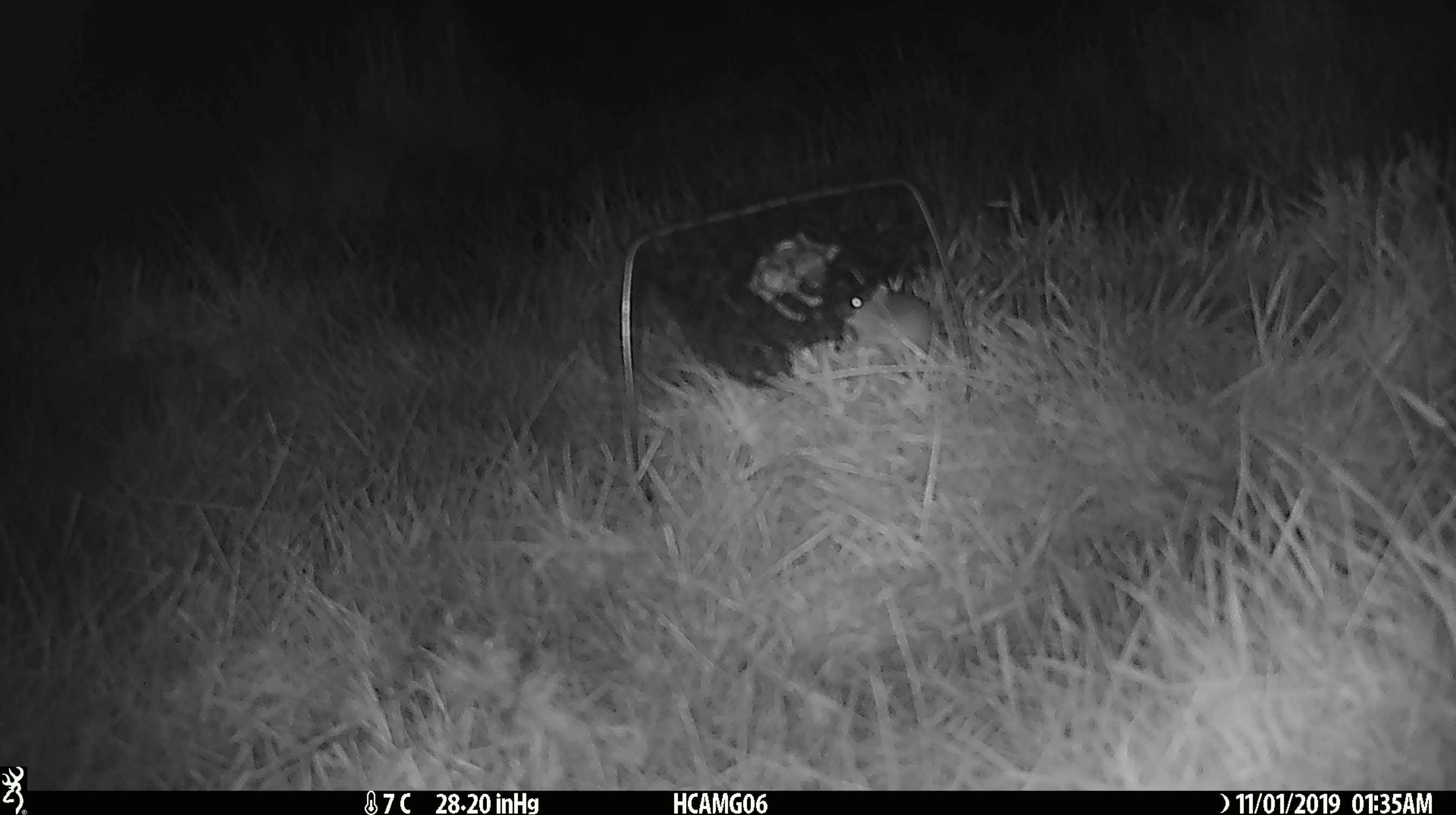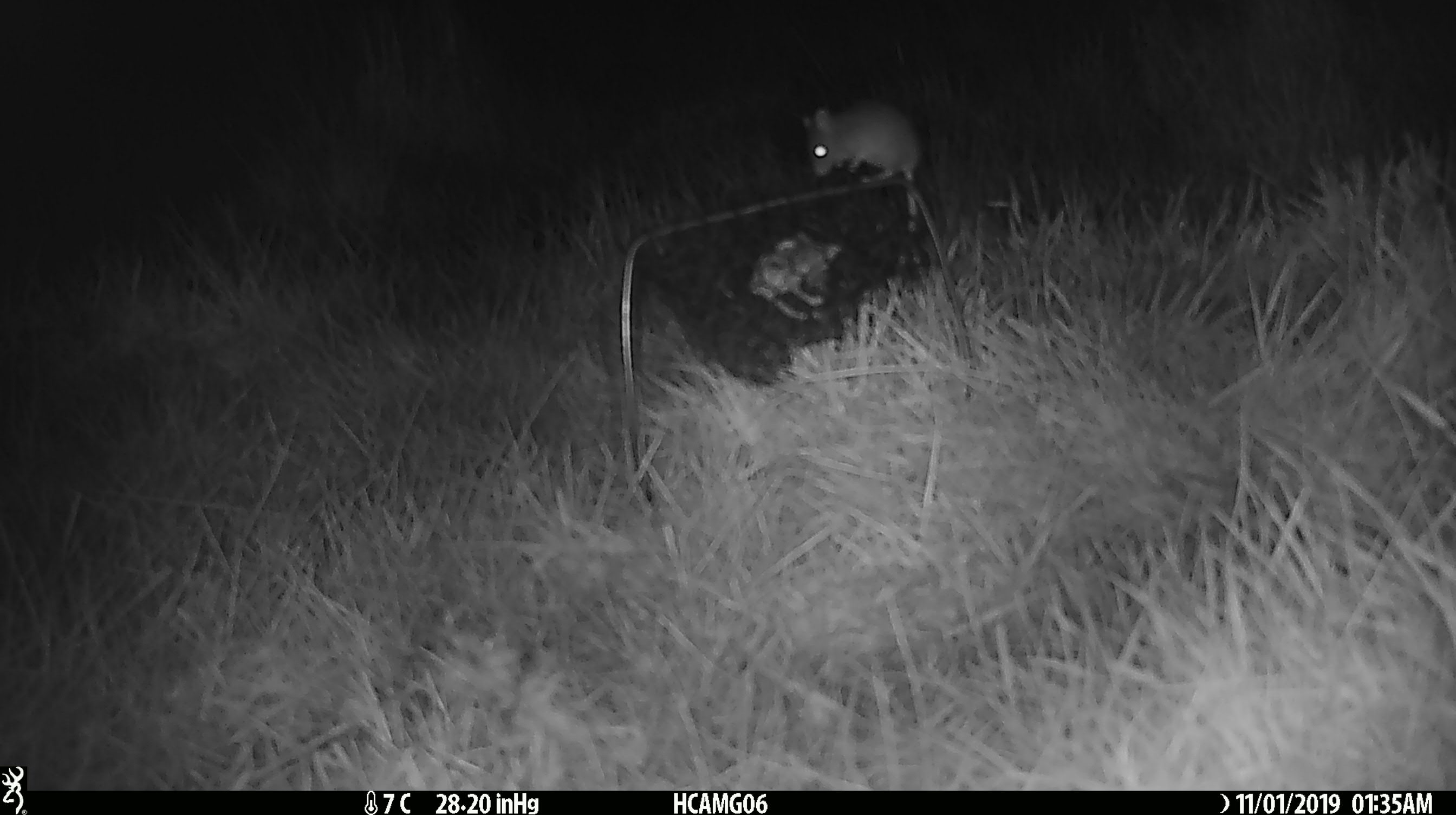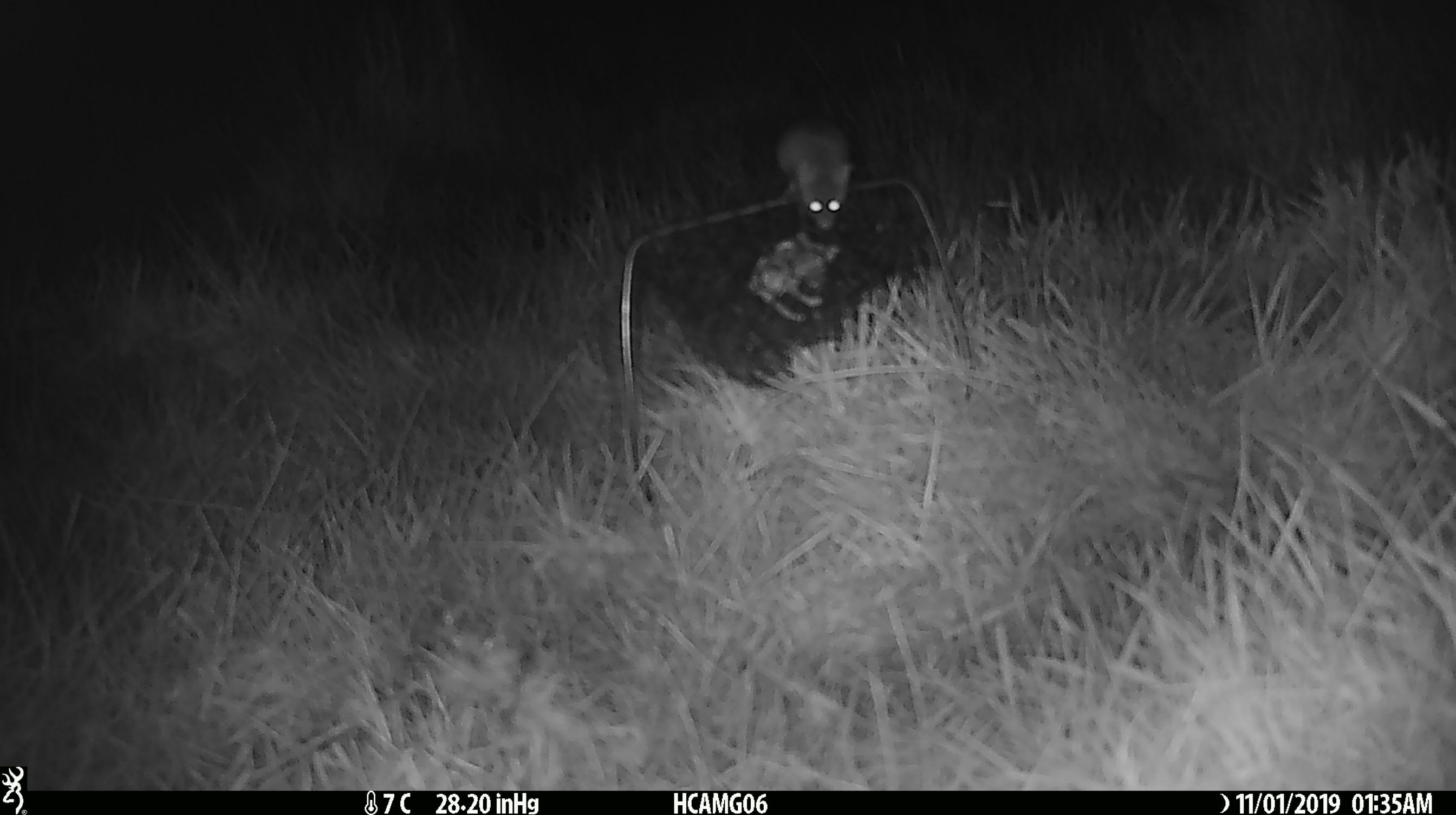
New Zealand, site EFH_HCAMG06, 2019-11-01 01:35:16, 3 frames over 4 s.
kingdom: Animalia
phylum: Chordata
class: Mammalia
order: Rodentia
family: Muridae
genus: Mus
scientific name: Mus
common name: mouse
Mouse (Mus).